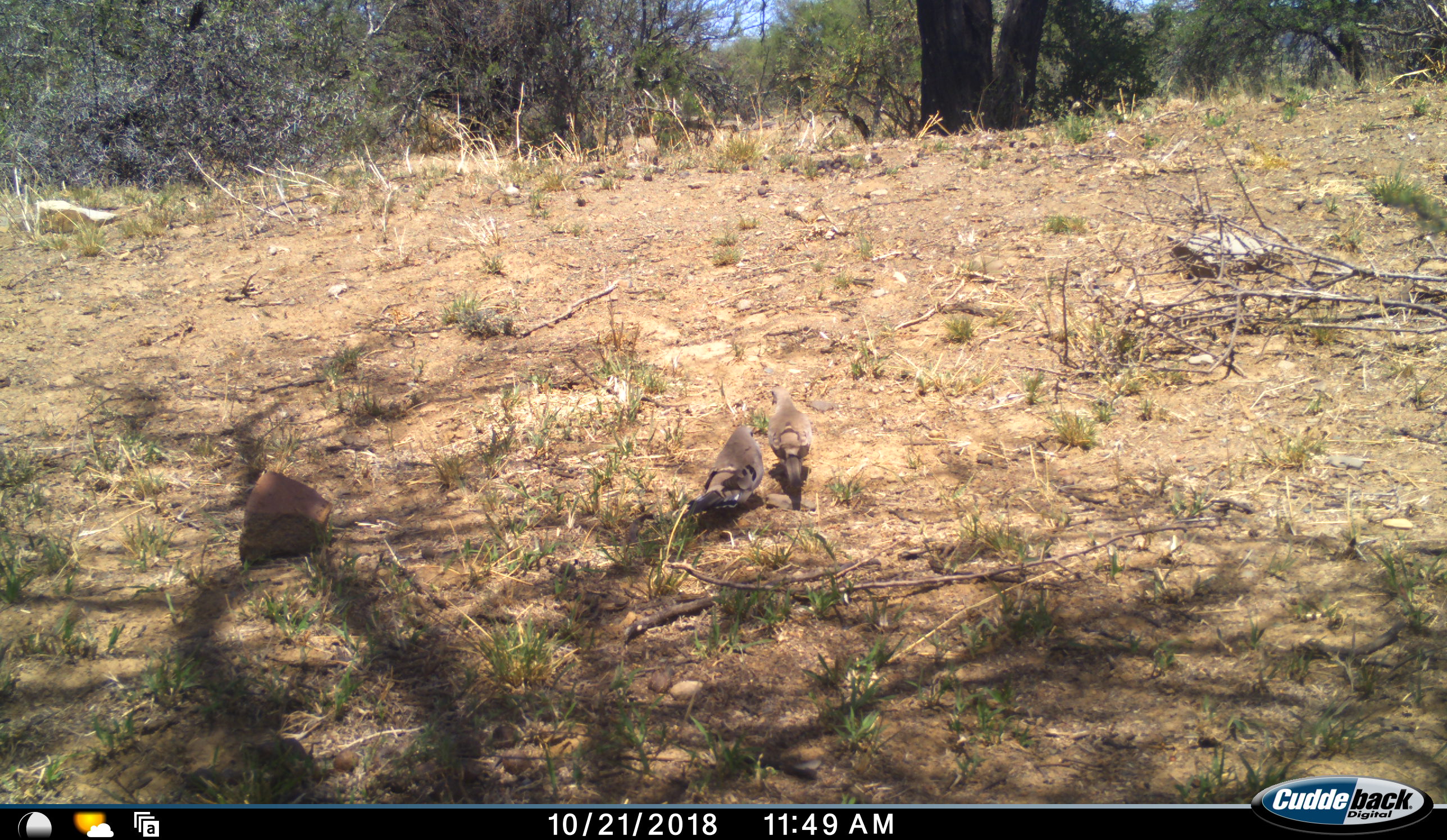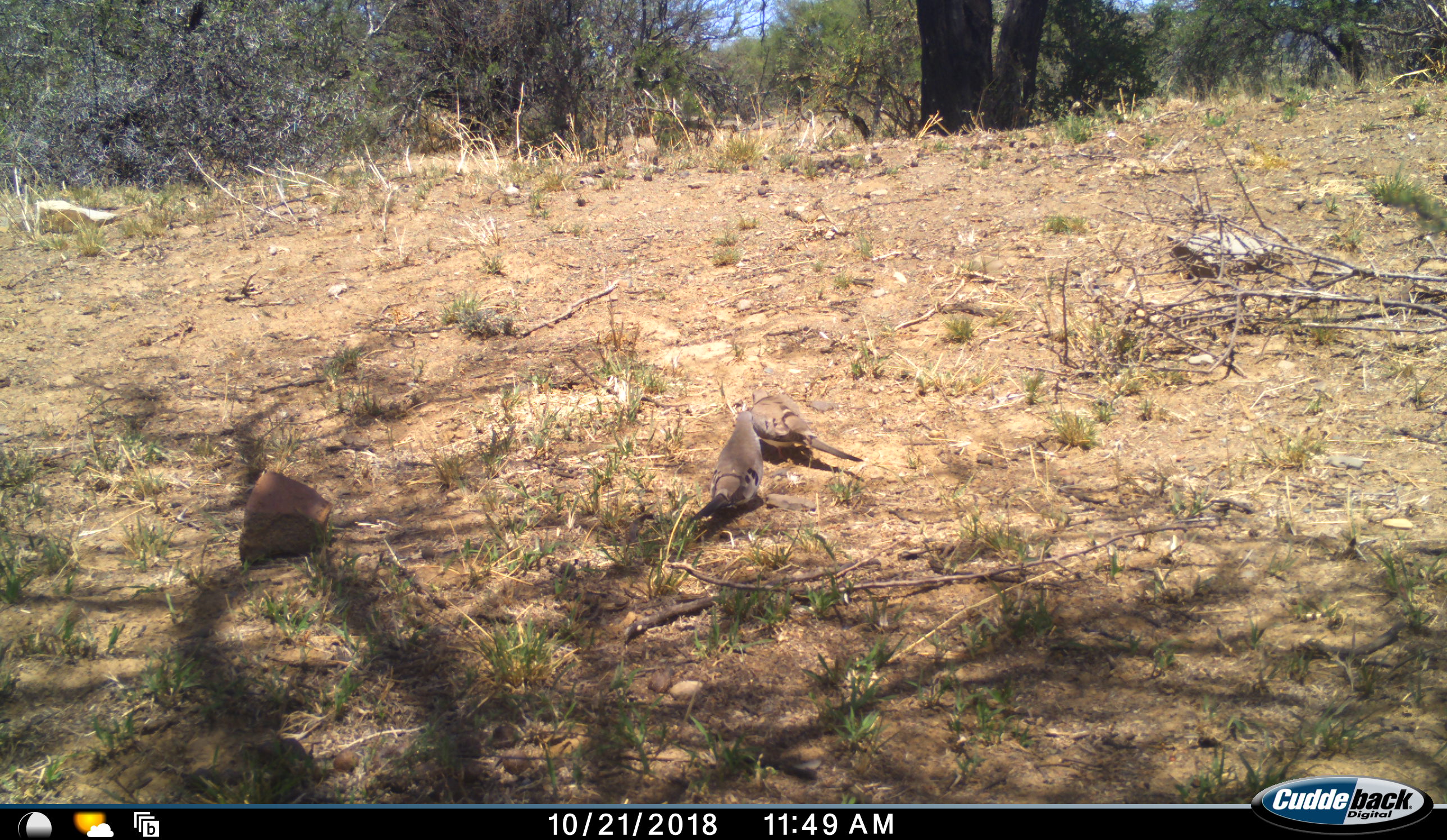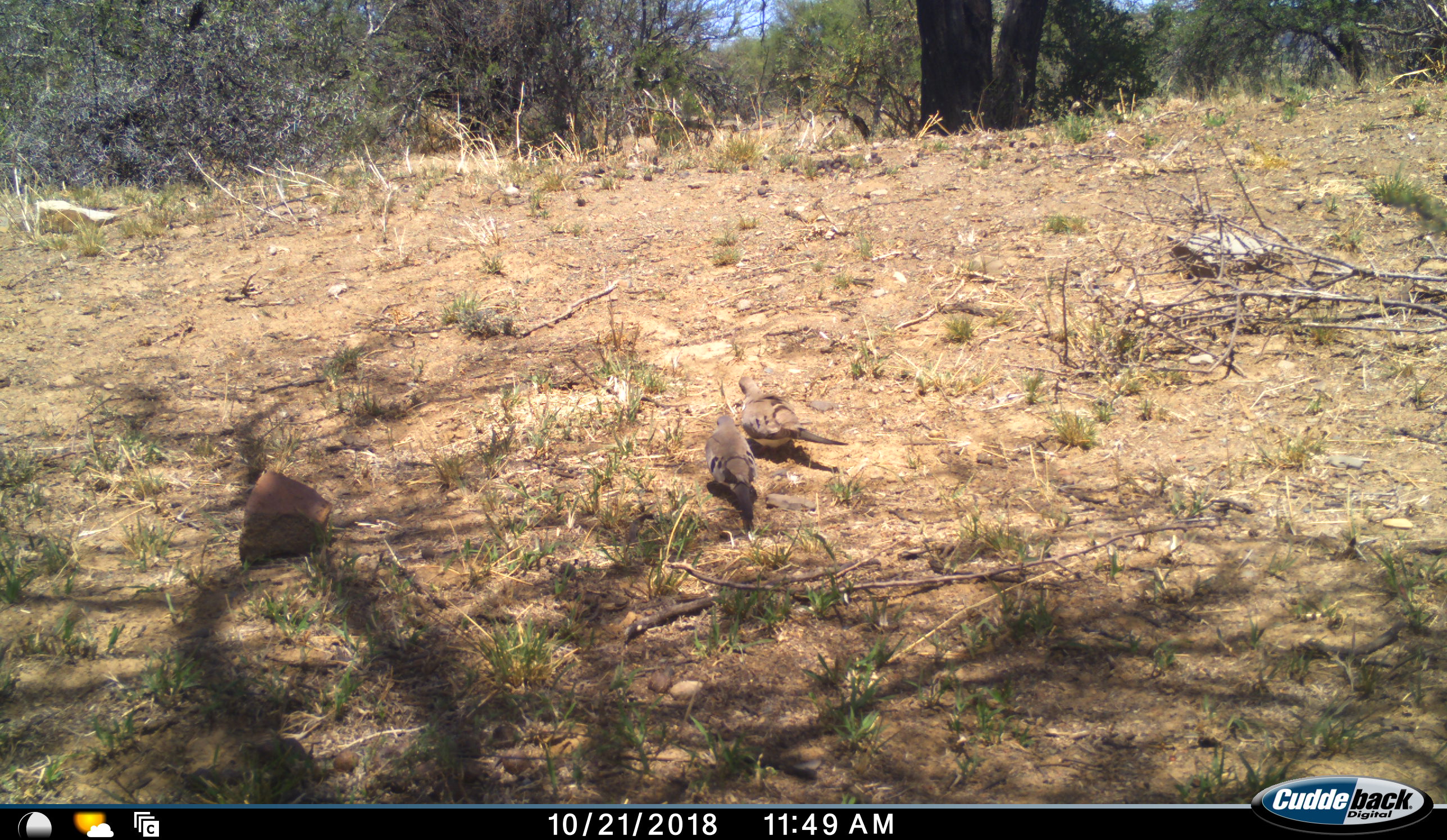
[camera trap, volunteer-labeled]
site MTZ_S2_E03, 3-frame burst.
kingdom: Animalia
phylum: Chordata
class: Aves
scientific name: Aves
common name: bird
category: birdother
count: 2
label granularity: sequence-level